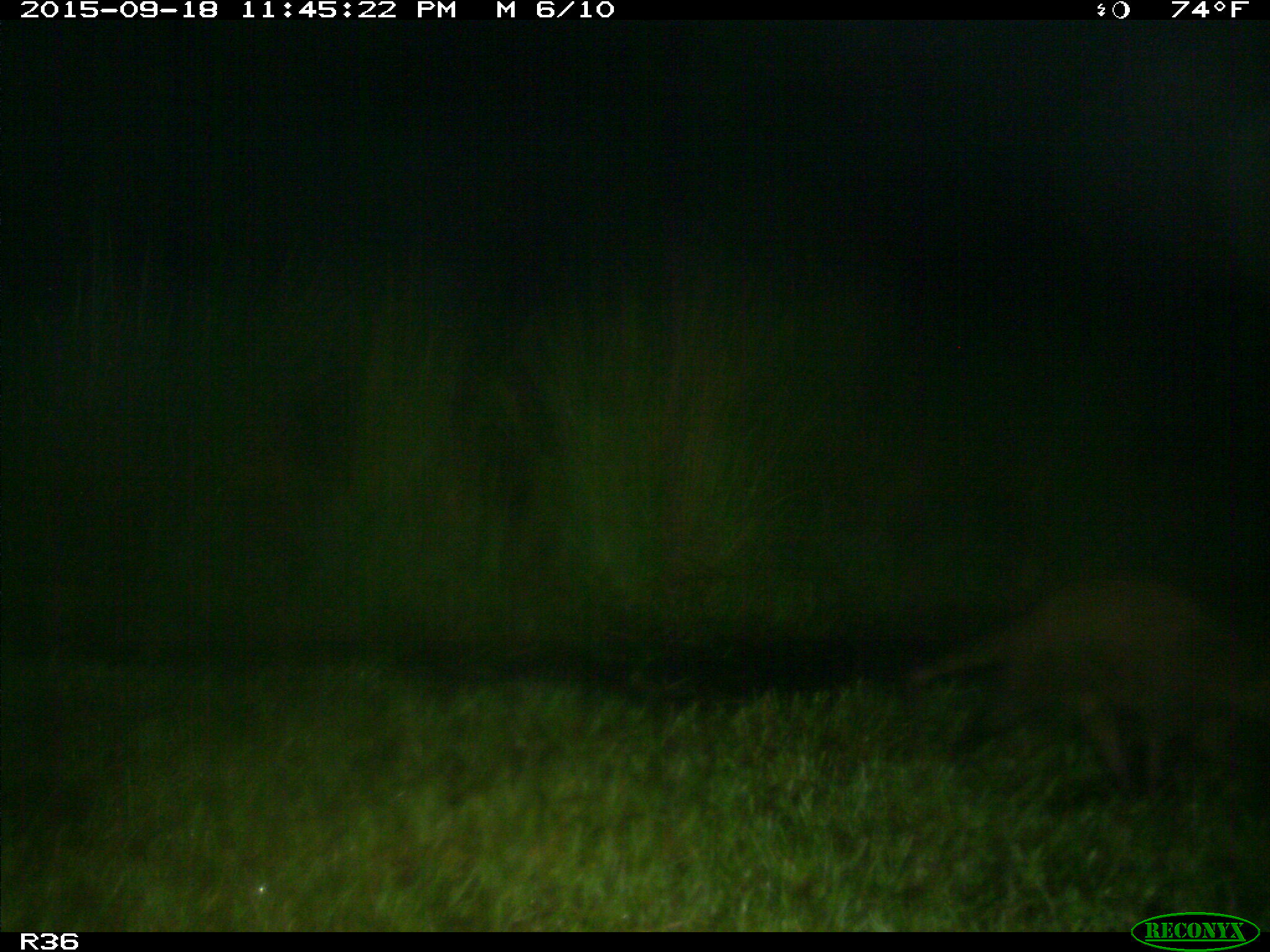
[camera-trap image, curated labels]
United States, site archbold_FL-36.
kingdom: Animalia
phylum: Chordata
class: Mammalia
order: Carnivora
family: Procyonidae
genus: Procyon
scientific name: Procyon lotor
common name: common raccoon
Procyon lotor (common raccoon).